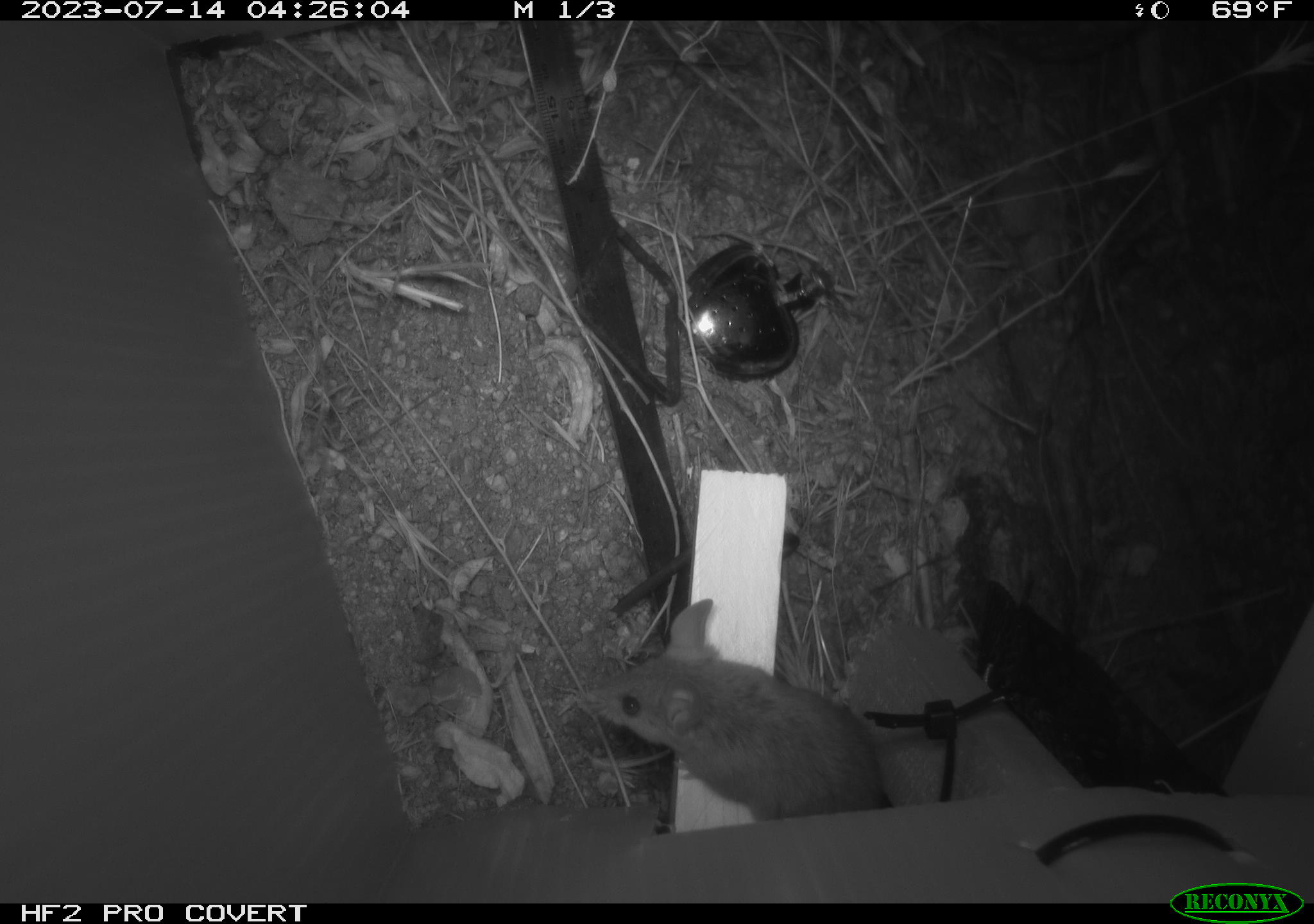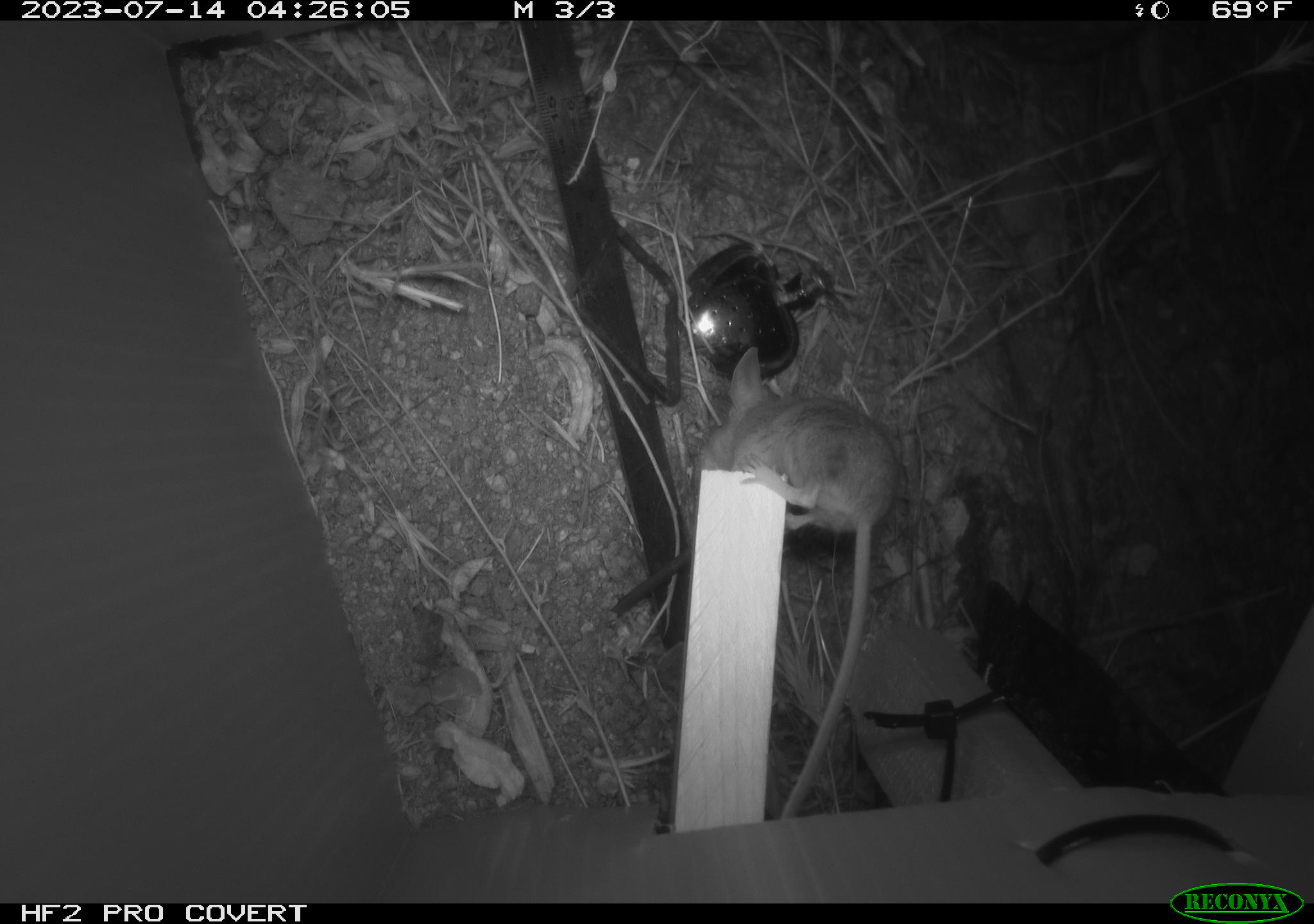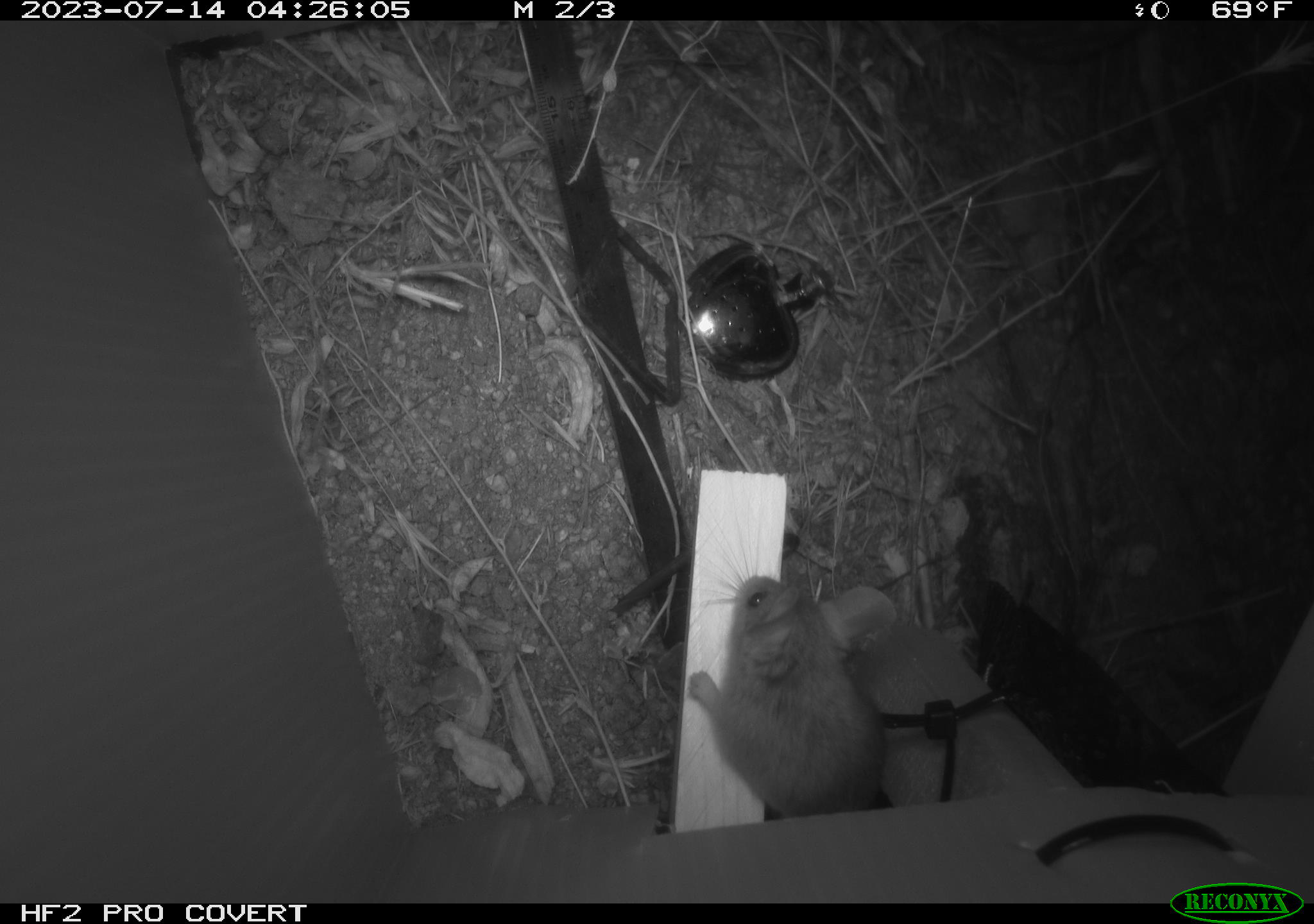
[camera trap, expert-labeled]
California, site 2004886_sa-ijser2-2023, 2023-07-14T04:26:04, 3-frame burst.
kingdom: Animalia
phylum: Chordata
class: Mammalia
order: Rodentia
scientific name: Rodentia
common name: mouse species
Mouse species (Rodentia).